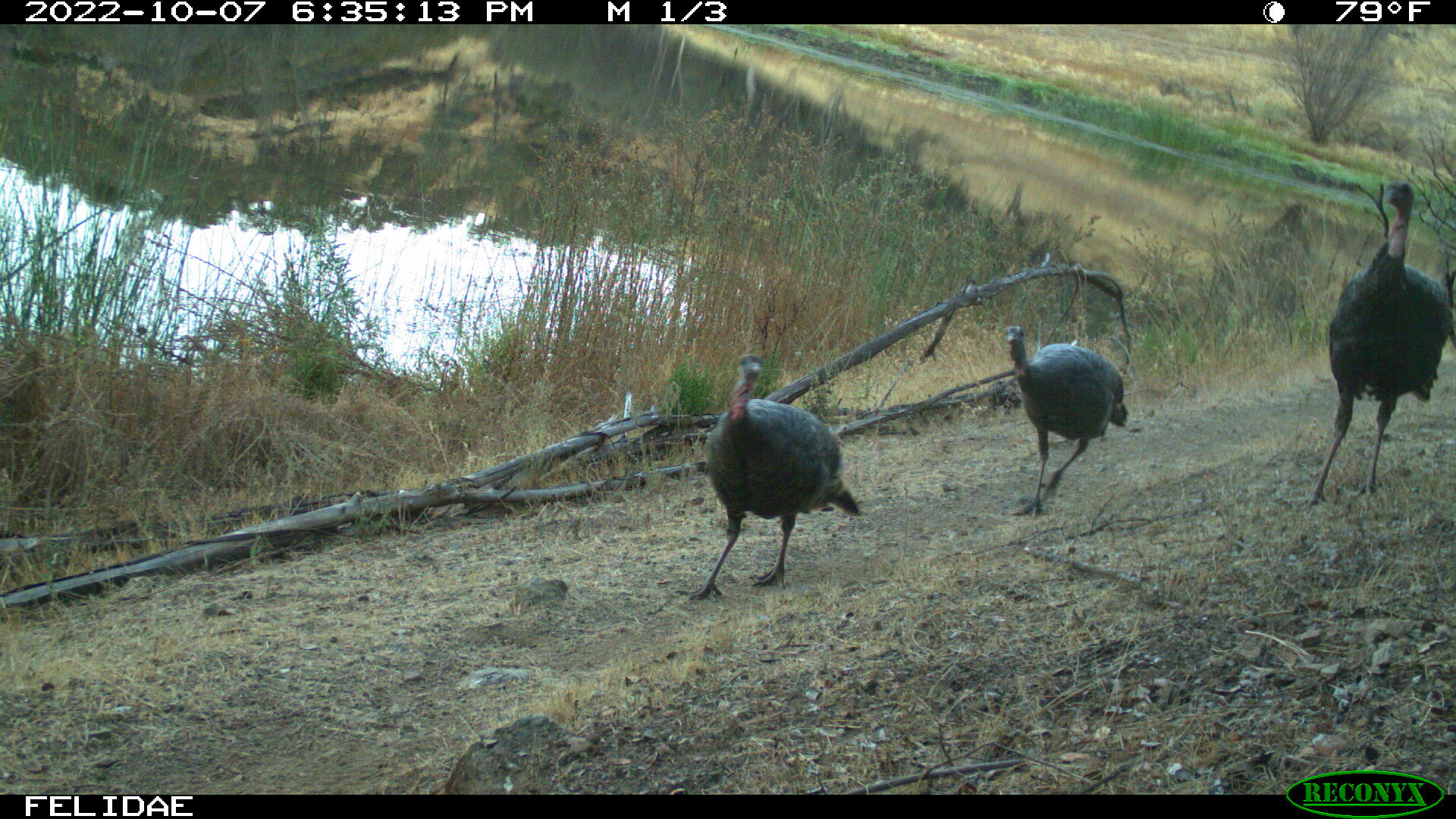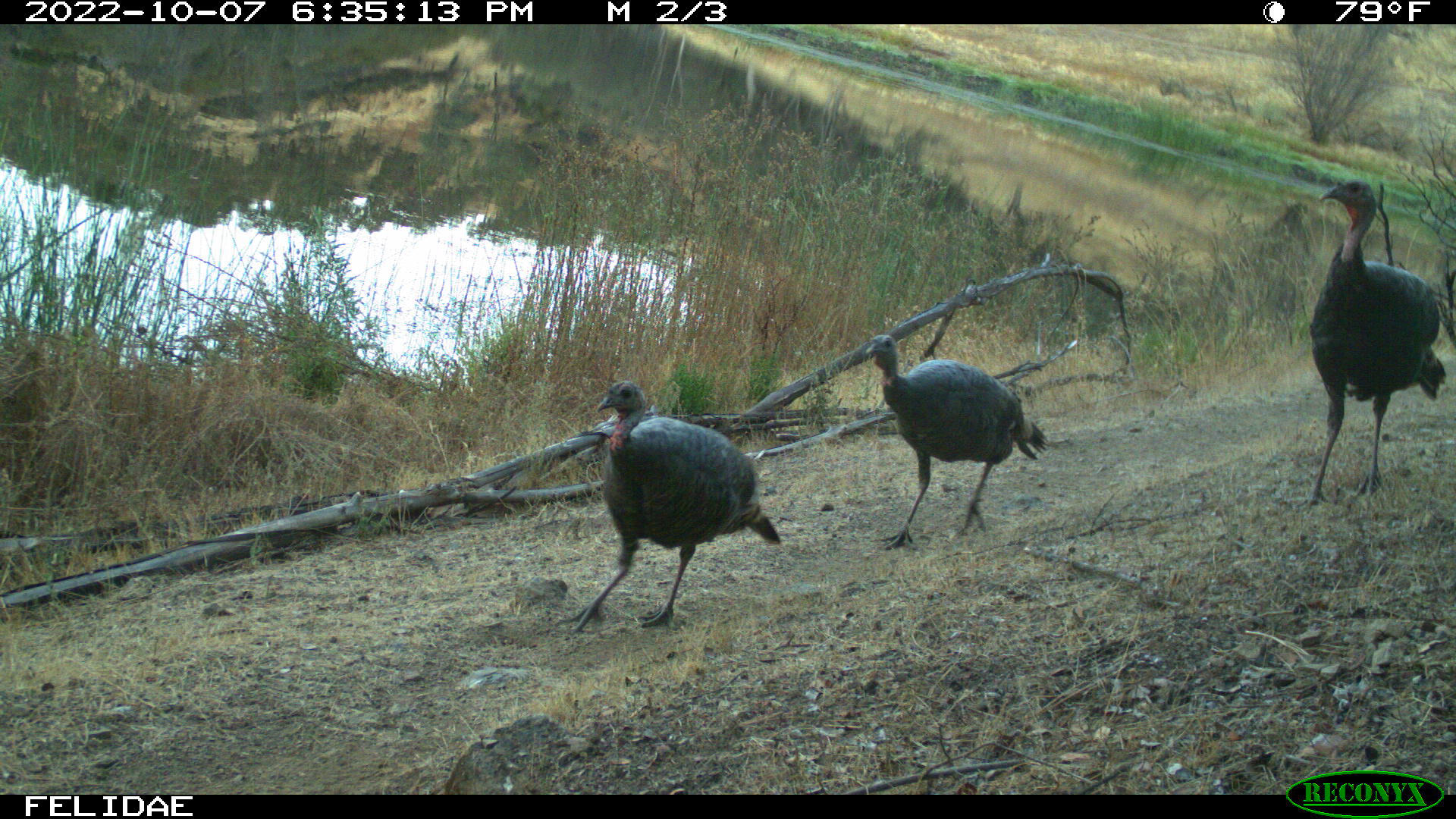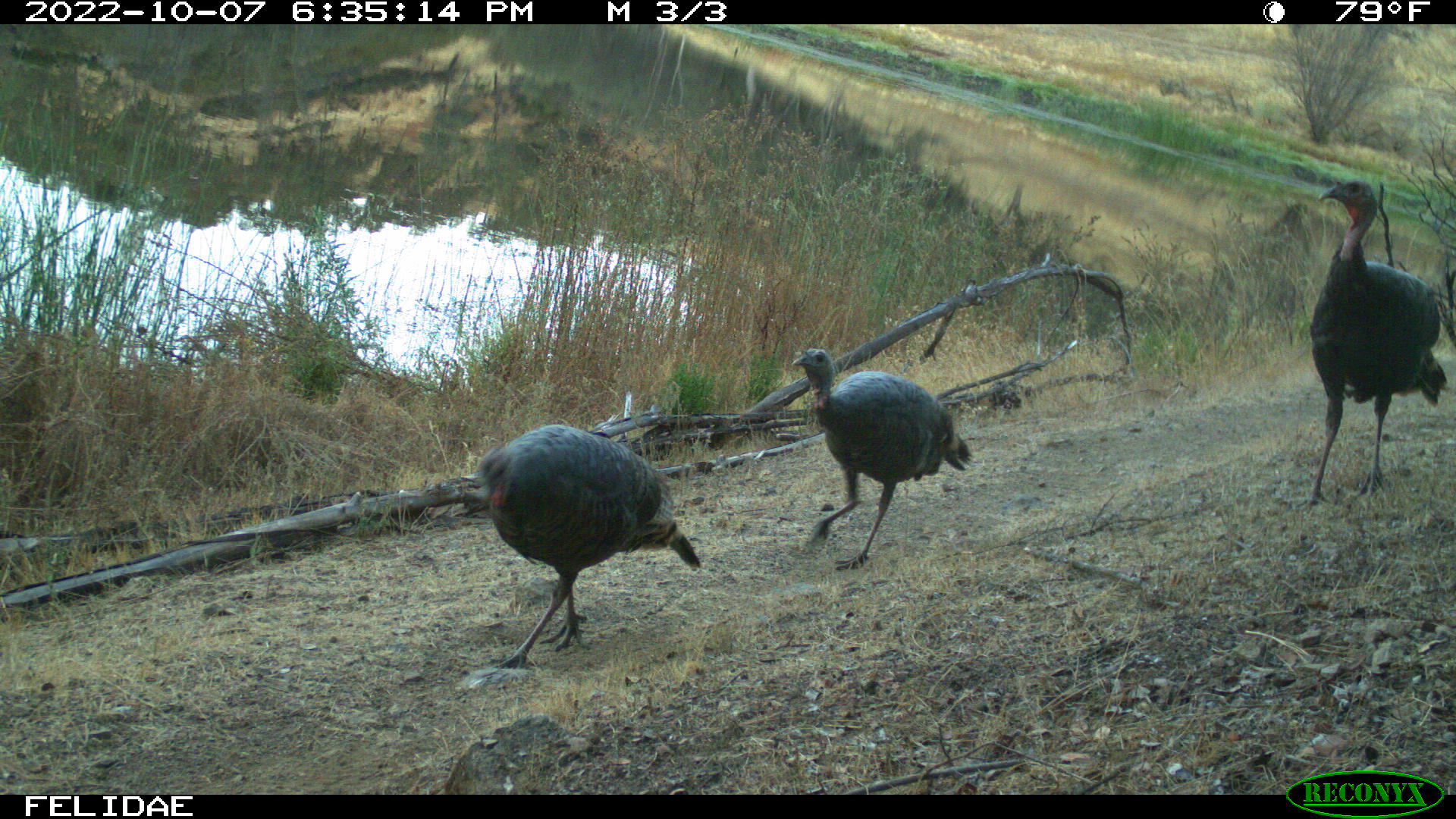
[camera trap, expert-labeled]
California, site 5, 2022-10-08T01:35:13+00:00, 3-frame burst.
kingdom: Animalia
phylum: Chordata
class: Aves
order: Galliformes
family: Phasianidae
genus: Meleagris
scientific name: Meleagris gallopavo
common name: turkey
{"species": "turkey (Meleagris gallopavo)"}